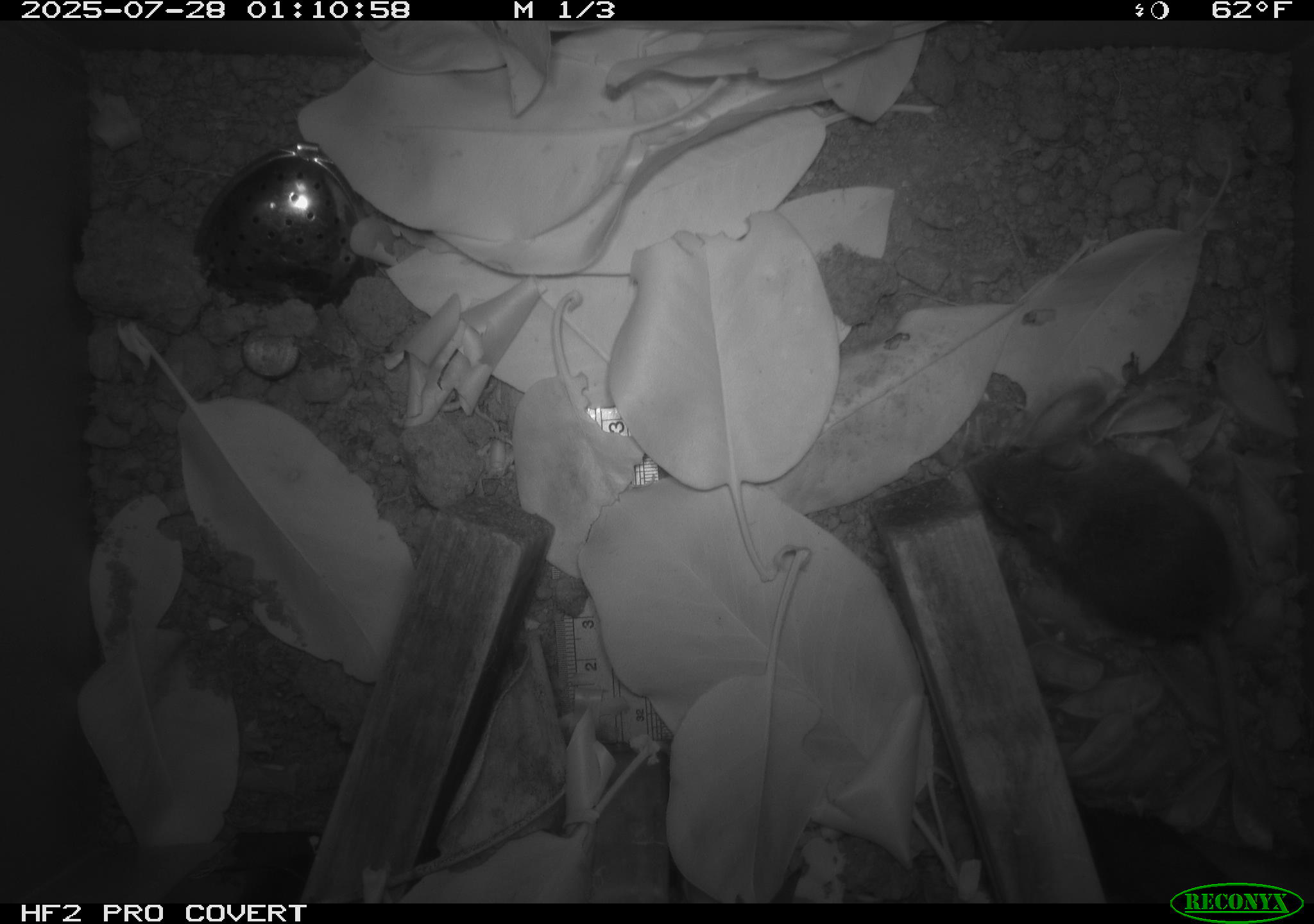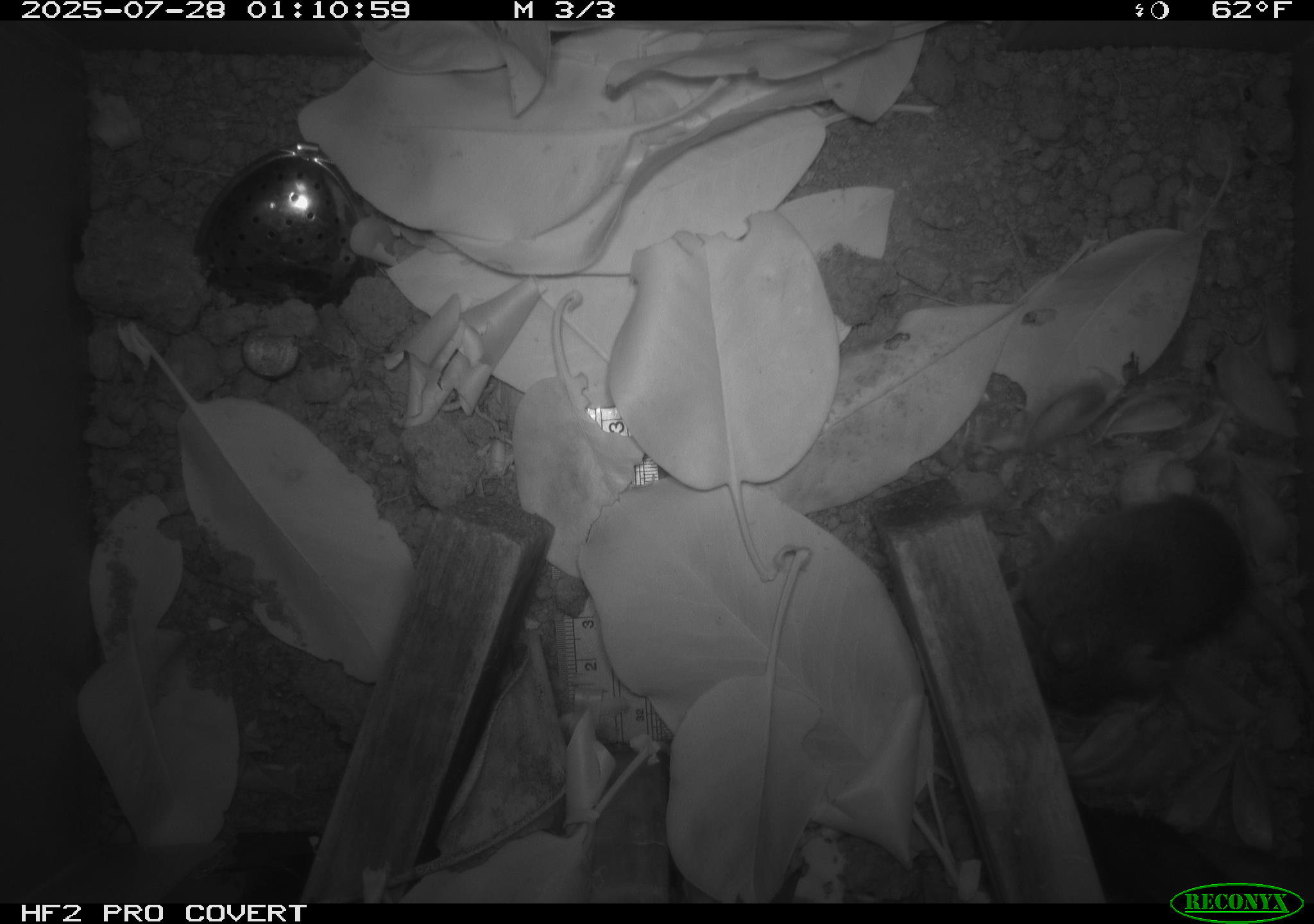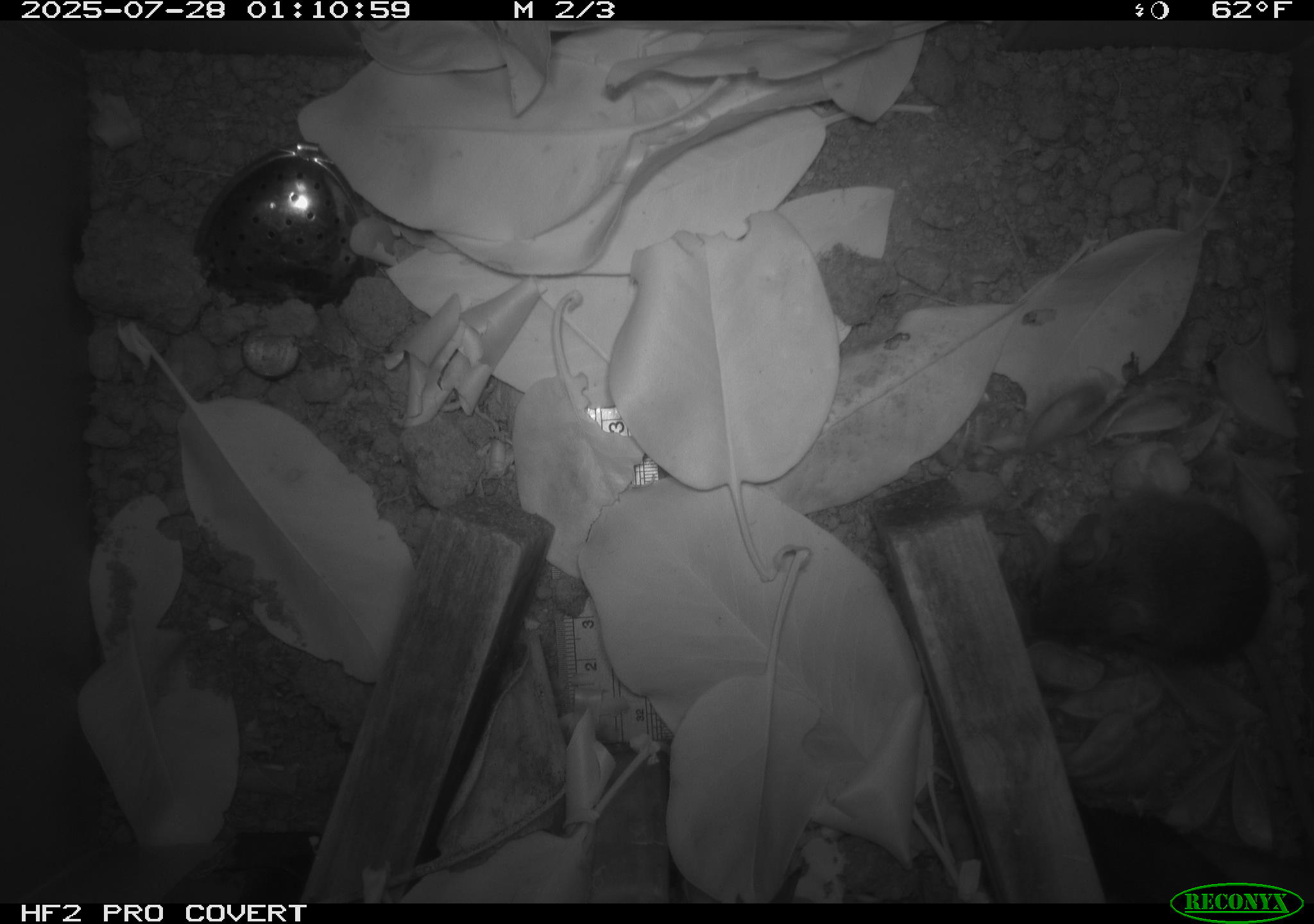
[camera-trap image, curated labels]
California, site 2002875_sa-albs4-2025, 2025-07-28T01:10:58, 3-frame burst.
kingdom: Animalia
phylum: Chordata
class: Mammalia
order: Rodentia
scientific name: Rodentia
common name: mouse species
Mouse species (Rodentia).